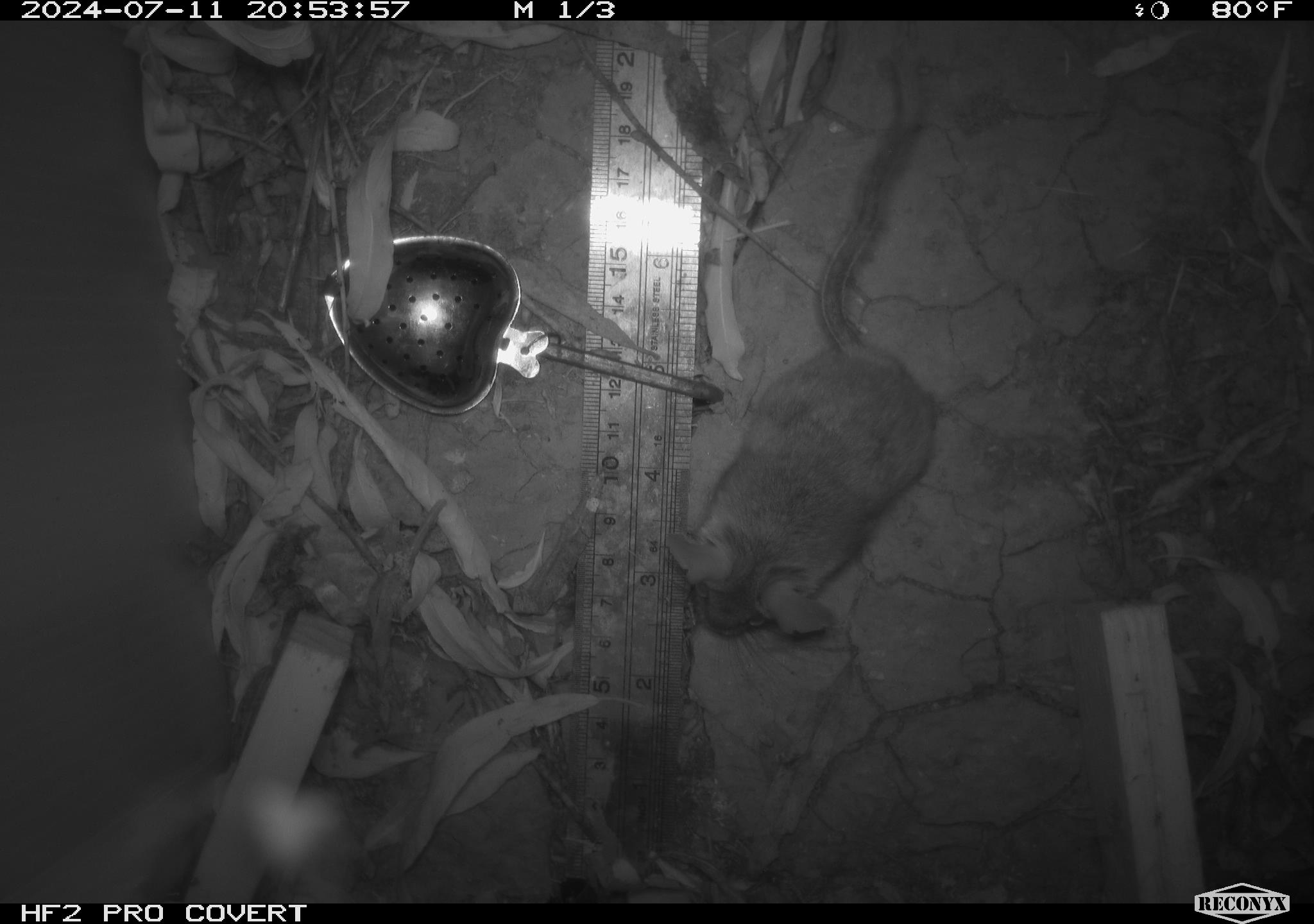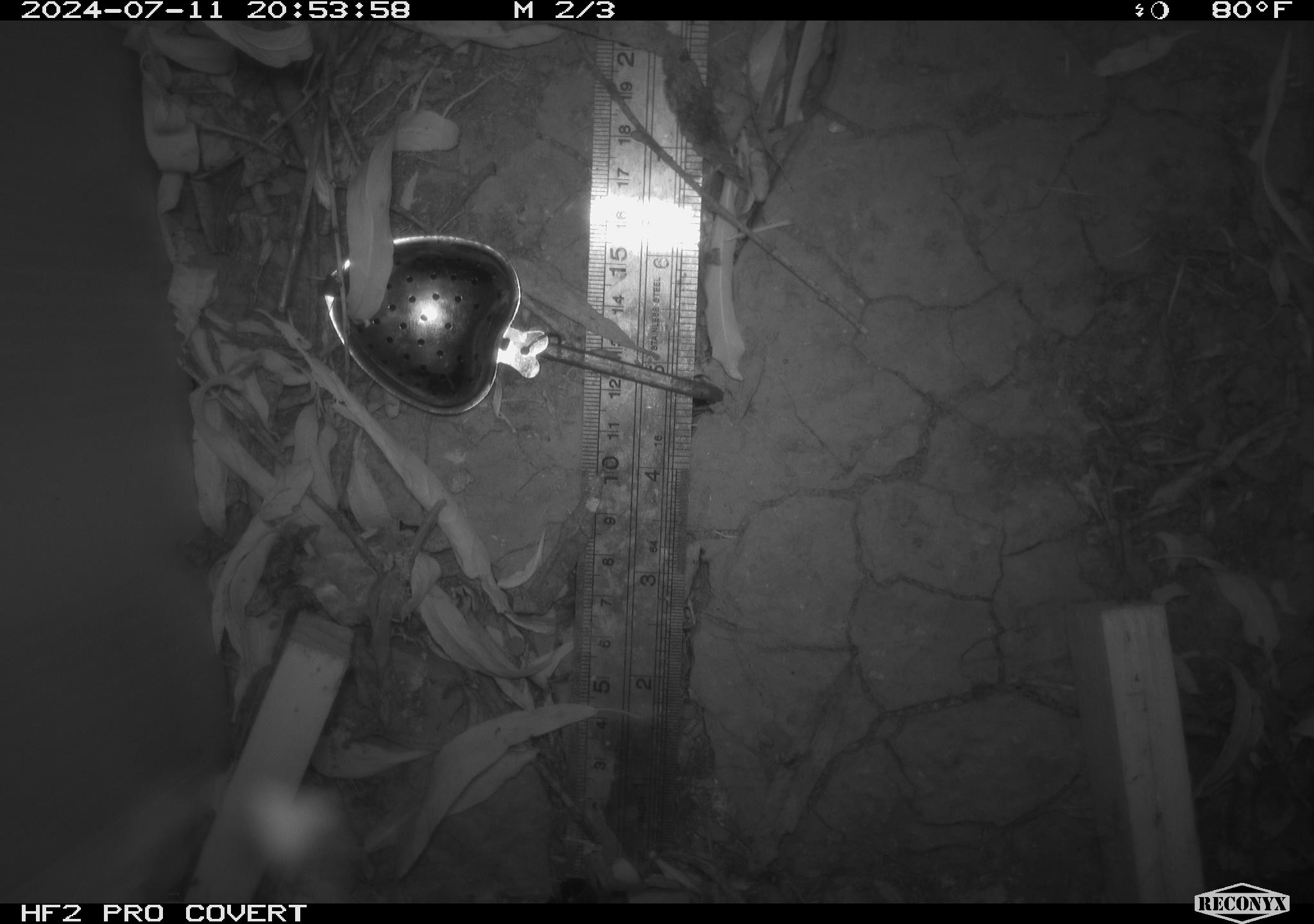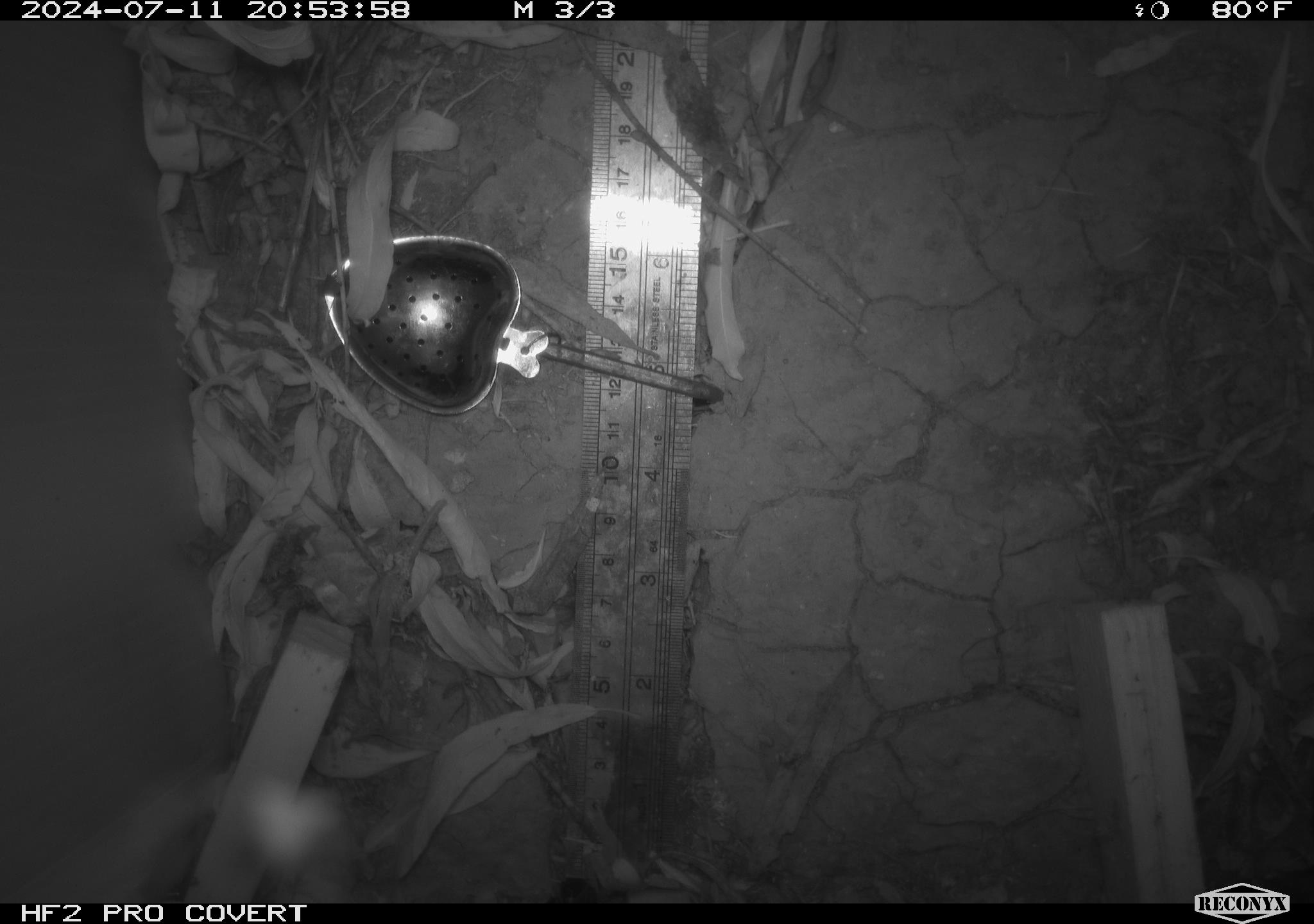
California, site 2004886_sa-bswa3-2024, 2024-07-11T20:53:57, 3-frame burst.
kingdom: Animalia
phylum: Chordata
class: Mammalia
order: Rodentia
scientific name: Rodentia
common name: mouse species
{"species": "mouse species (Rodentia)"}